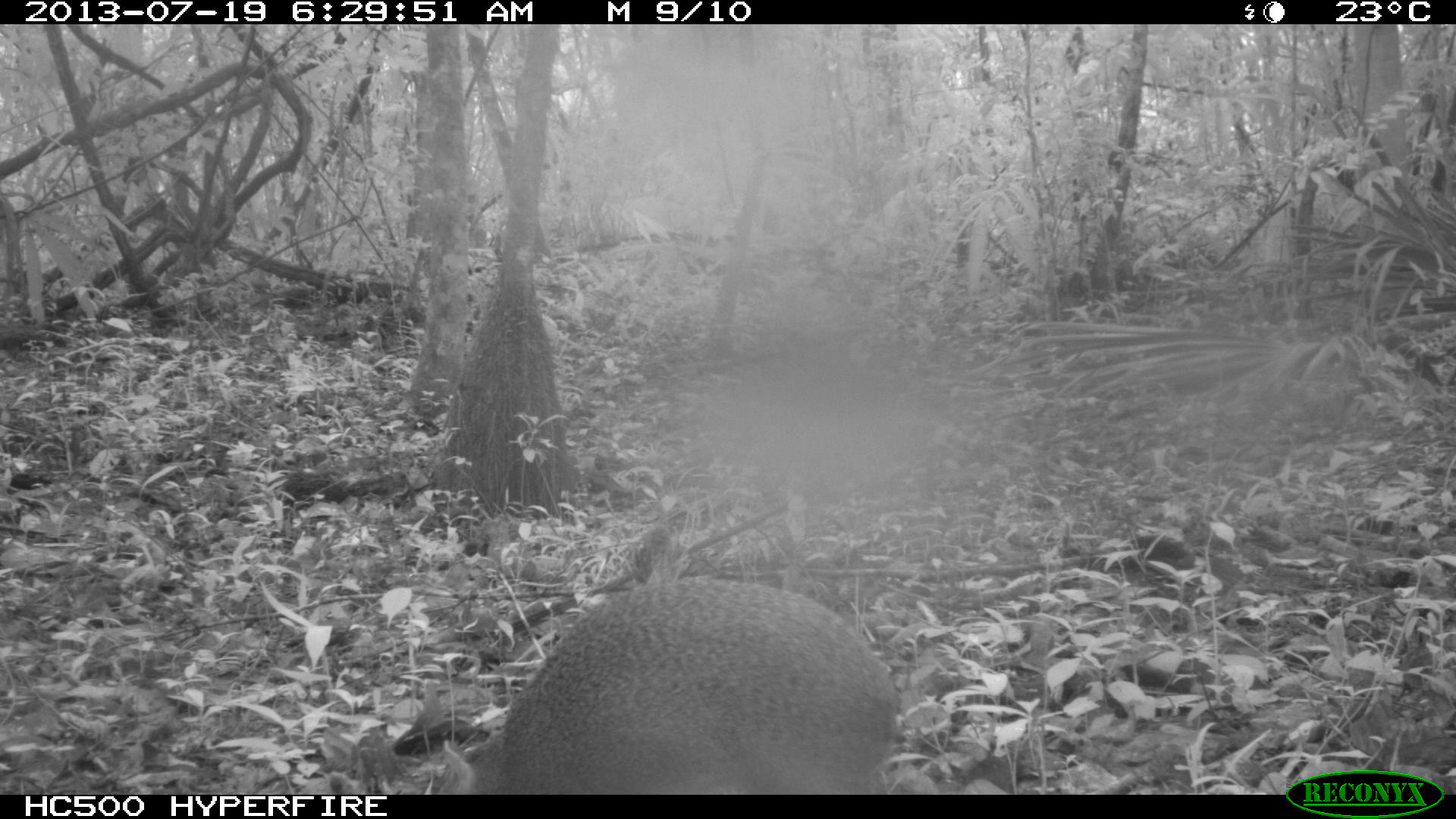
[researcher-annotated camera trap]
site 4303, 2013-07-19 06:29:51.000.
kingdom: Animalia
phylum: Chordata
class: Mammalia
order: Rodentia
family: Dasyproctidae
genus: Dasyprocta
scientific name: Dasyprocta punctata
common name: central american agouti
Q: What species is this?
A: Dasyprocta punctata (central american agouti).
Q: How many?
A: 1.